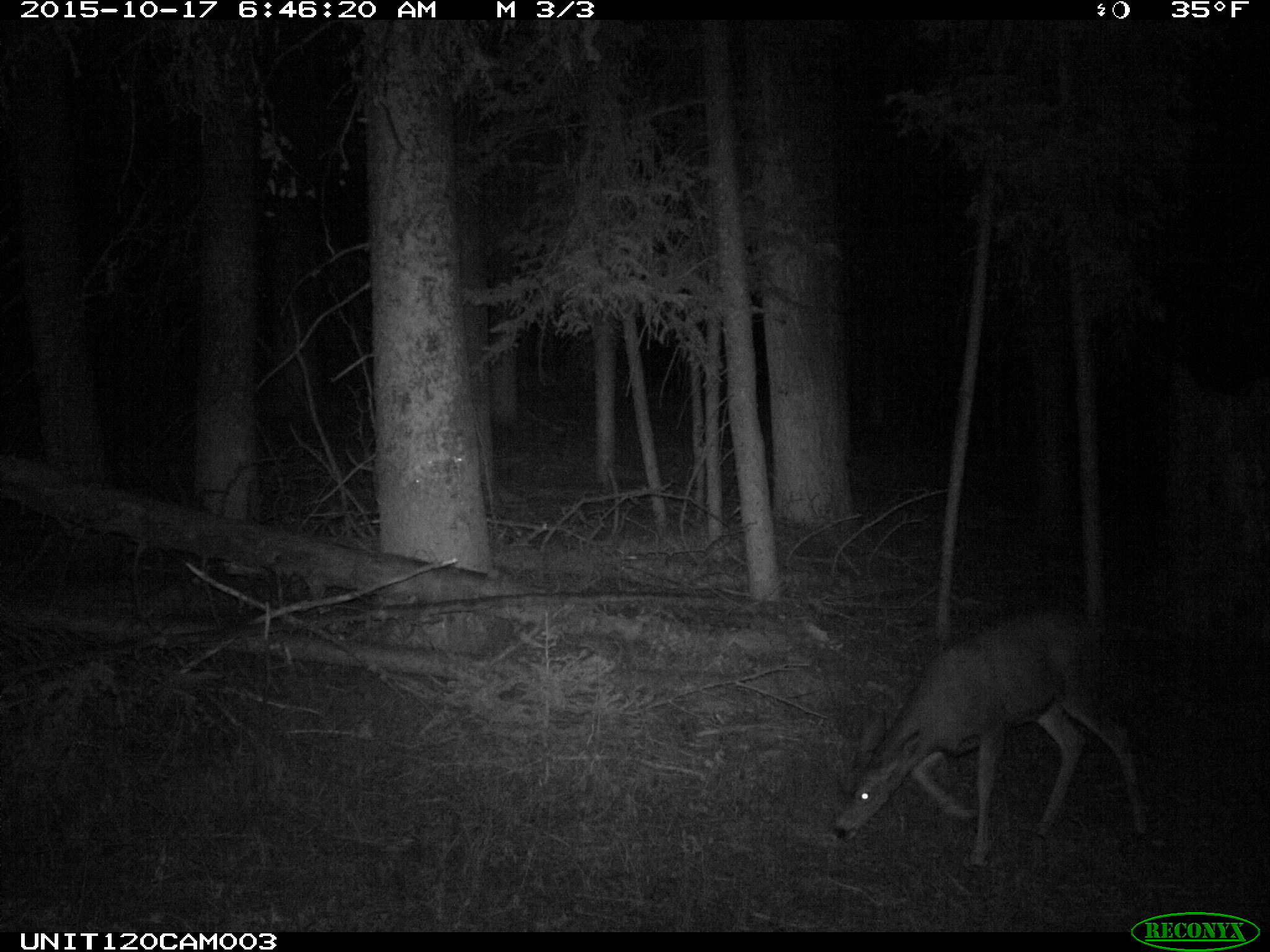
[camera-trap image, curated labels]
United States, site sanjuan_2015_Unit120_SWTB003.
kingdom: Animalia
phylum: Chordata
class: Mammalia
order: Artiodactyla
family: Cervidae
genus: Odocoileus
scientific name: Odocoileus hemionus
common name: mule deer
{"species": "Odocoileus hemionus (mule deer)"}